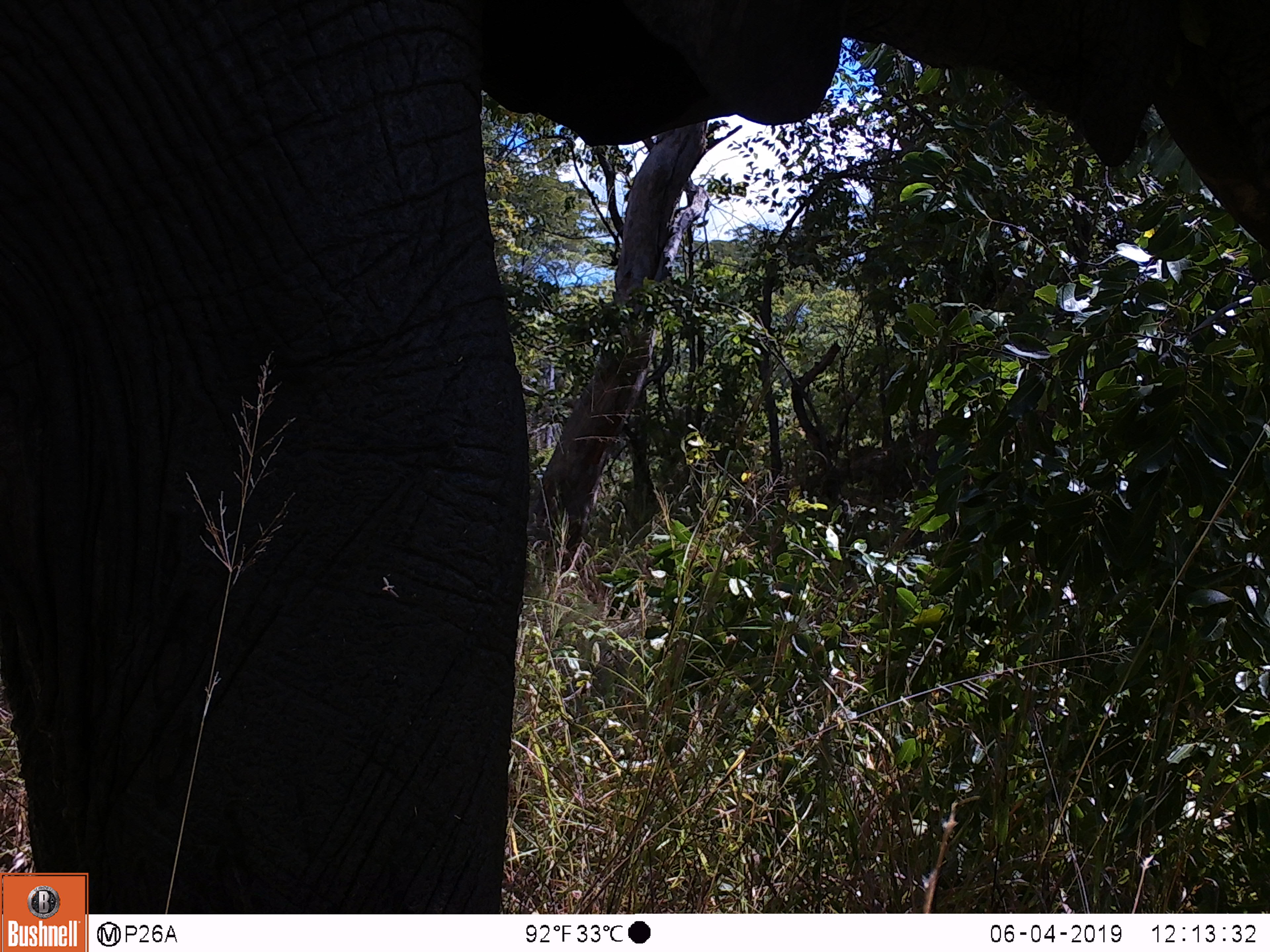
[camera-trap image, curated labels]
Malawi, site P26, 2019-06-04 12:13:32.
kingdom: Animalia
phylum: Chordata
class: Mammalia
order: Proboscidea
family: Elephantidae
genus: Loxodonta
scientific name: Loxodonta africana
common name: african savanna elephant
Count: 1.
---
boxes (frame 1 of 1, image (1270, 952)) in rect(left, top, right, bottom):
african savanna elephant: rect(2, 6, 1262, 872)